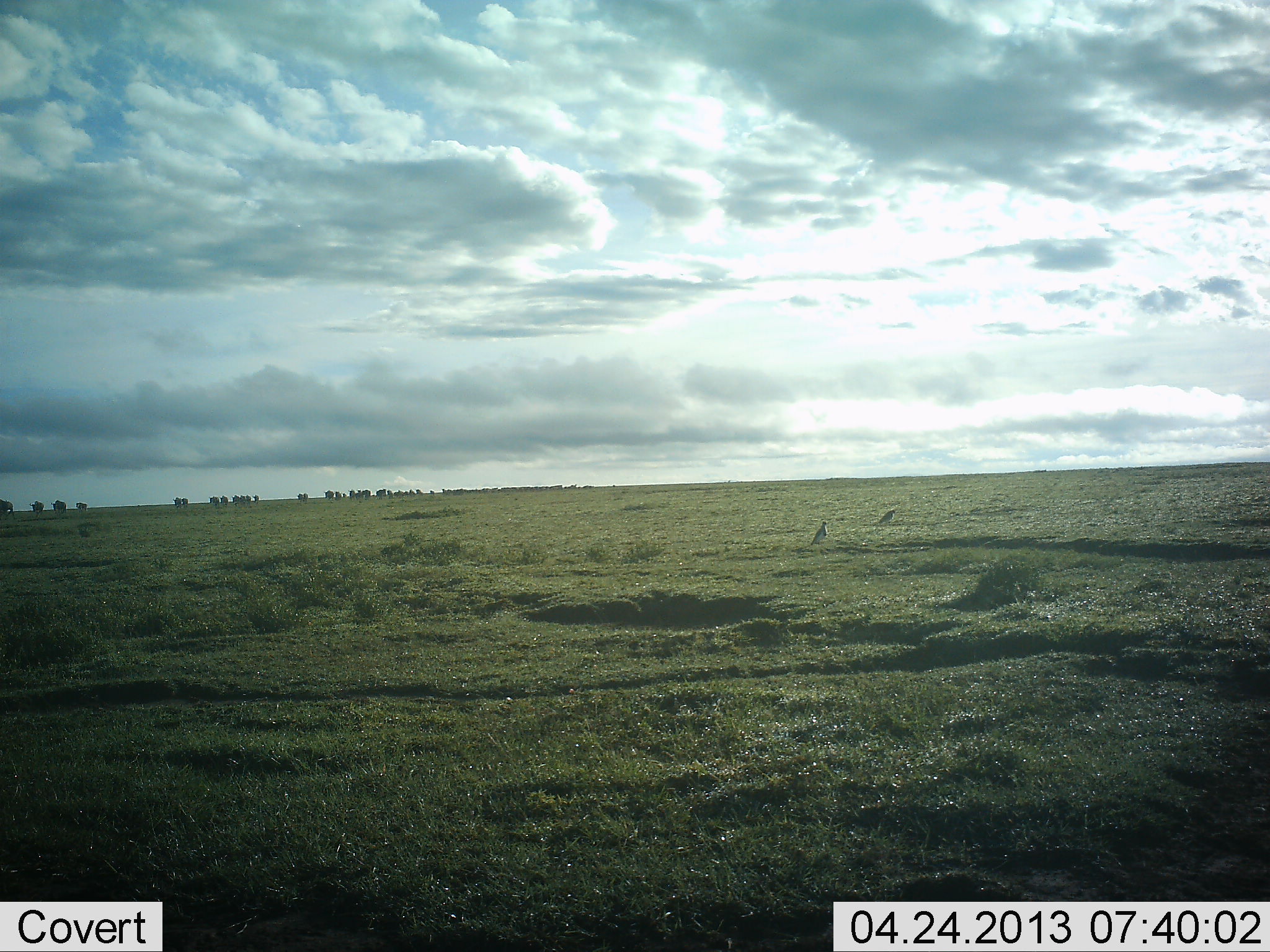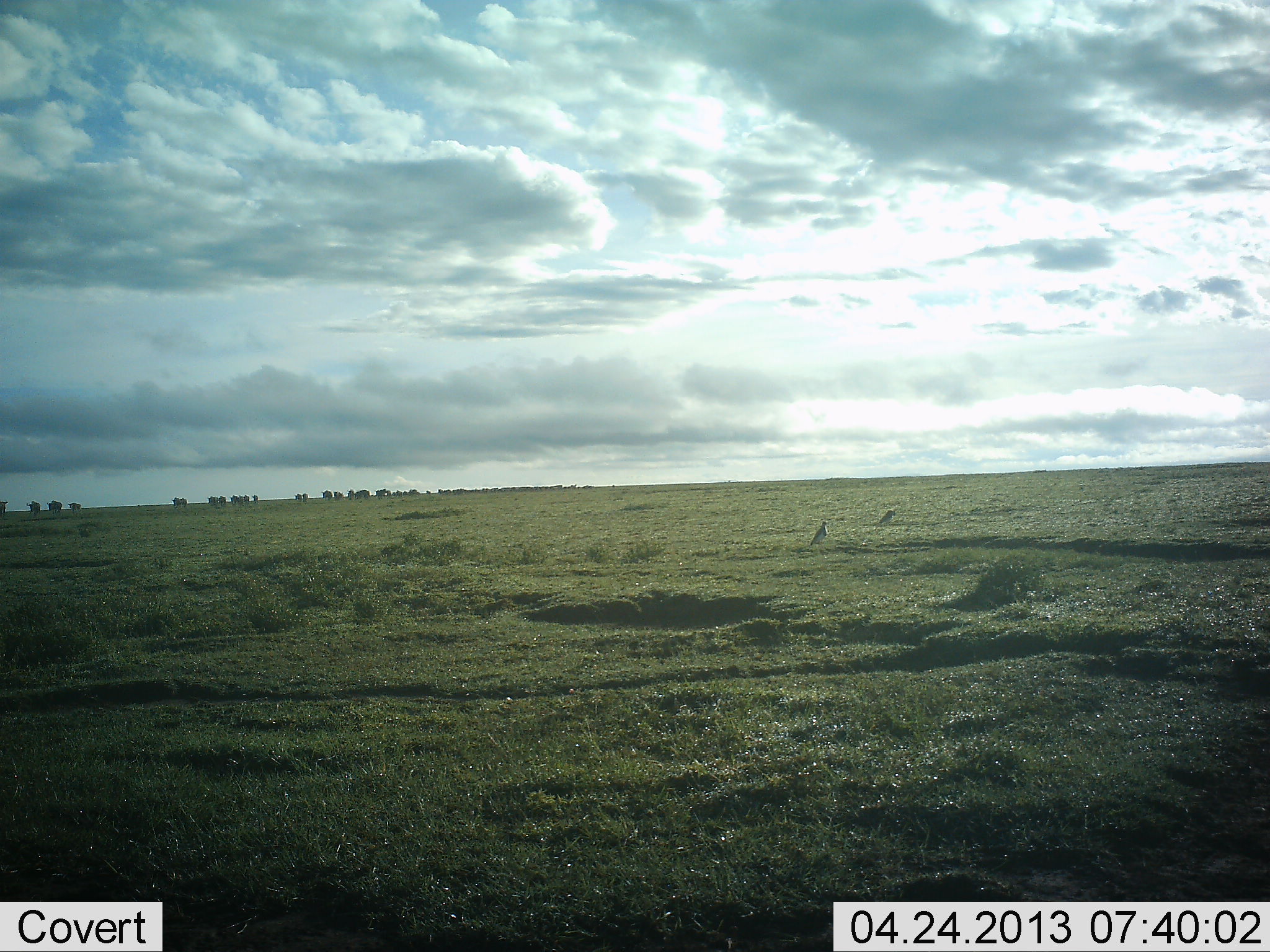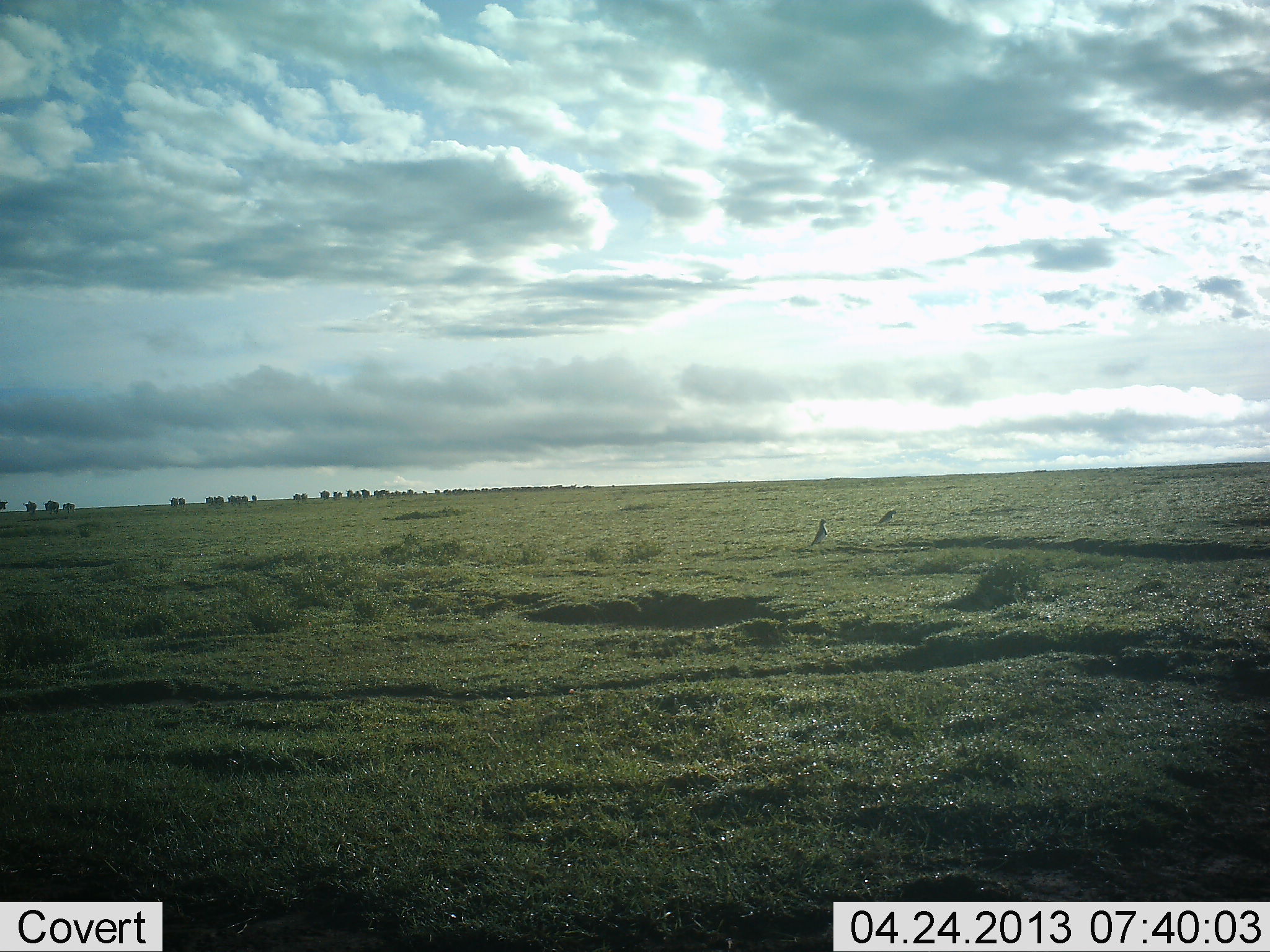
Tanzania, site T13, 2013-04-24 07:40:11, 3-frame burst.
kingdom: Animalia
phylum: Chordata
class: Aves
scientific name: Aves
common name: bird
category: otherbird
Otherbird (bird) (Aves), count 2. Behavior (volunteer vote fractions): standing 100%, resting 0%, moving 0%, interacting 0%. Young present (vote fraction): 0%. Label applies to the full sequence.